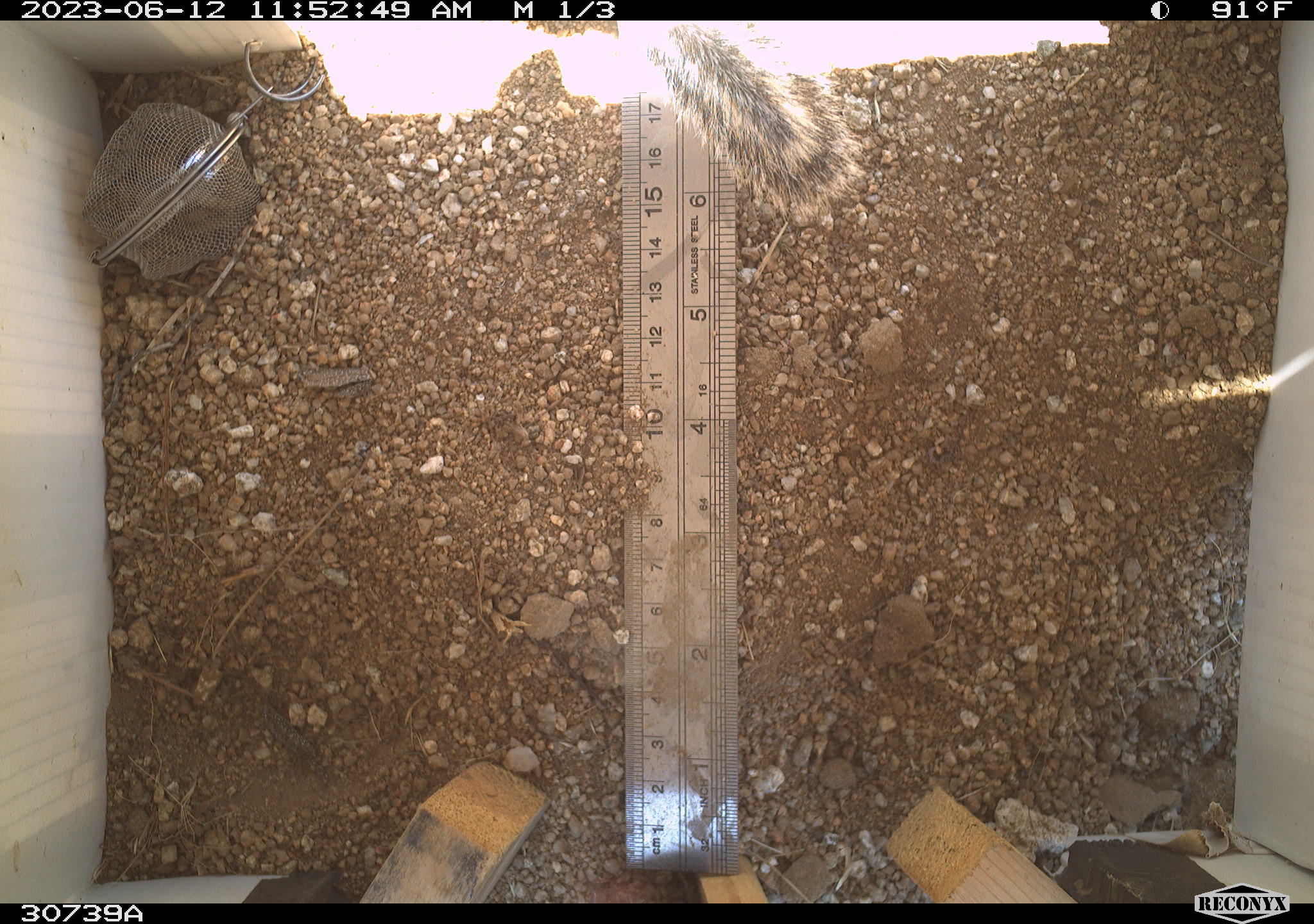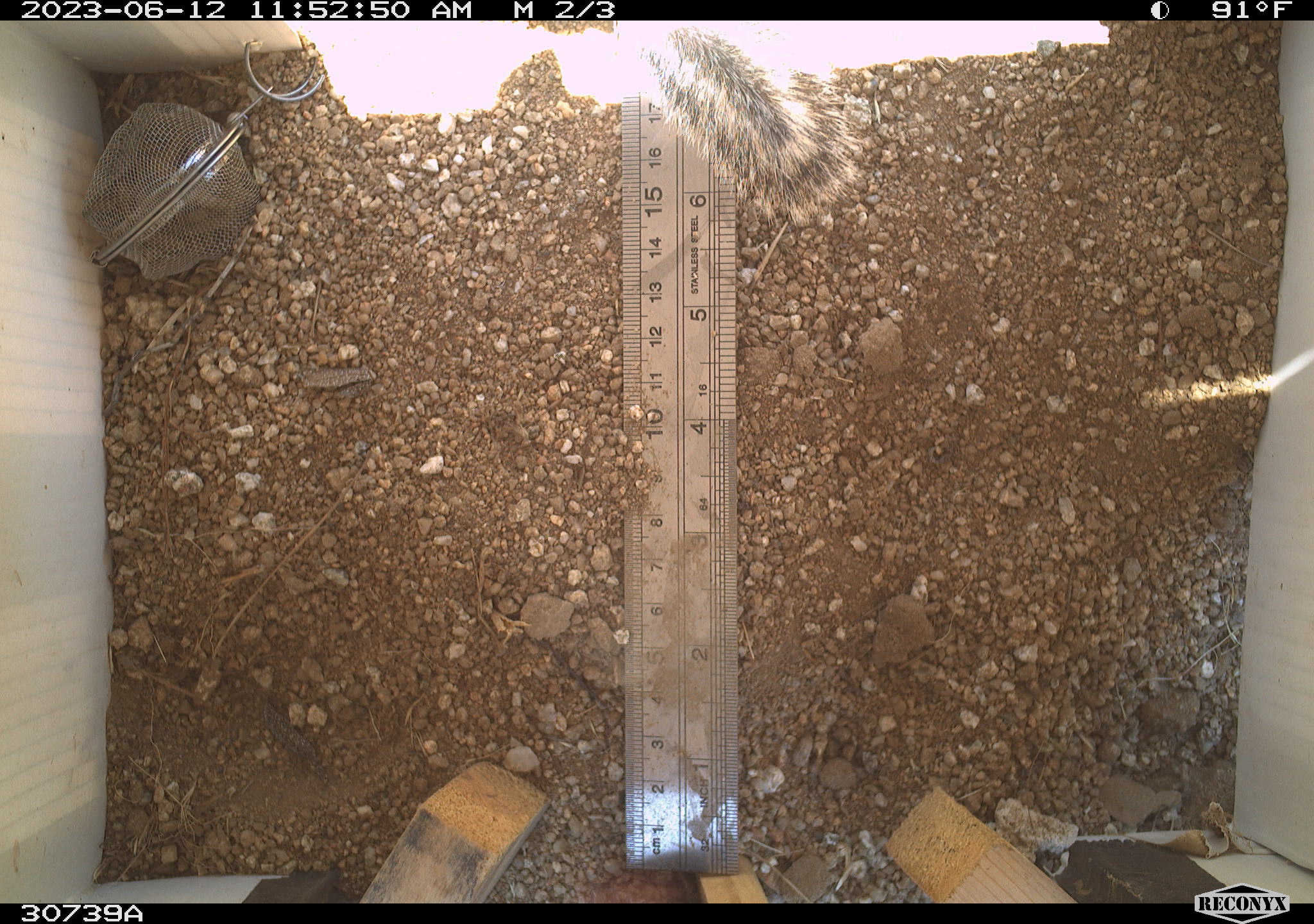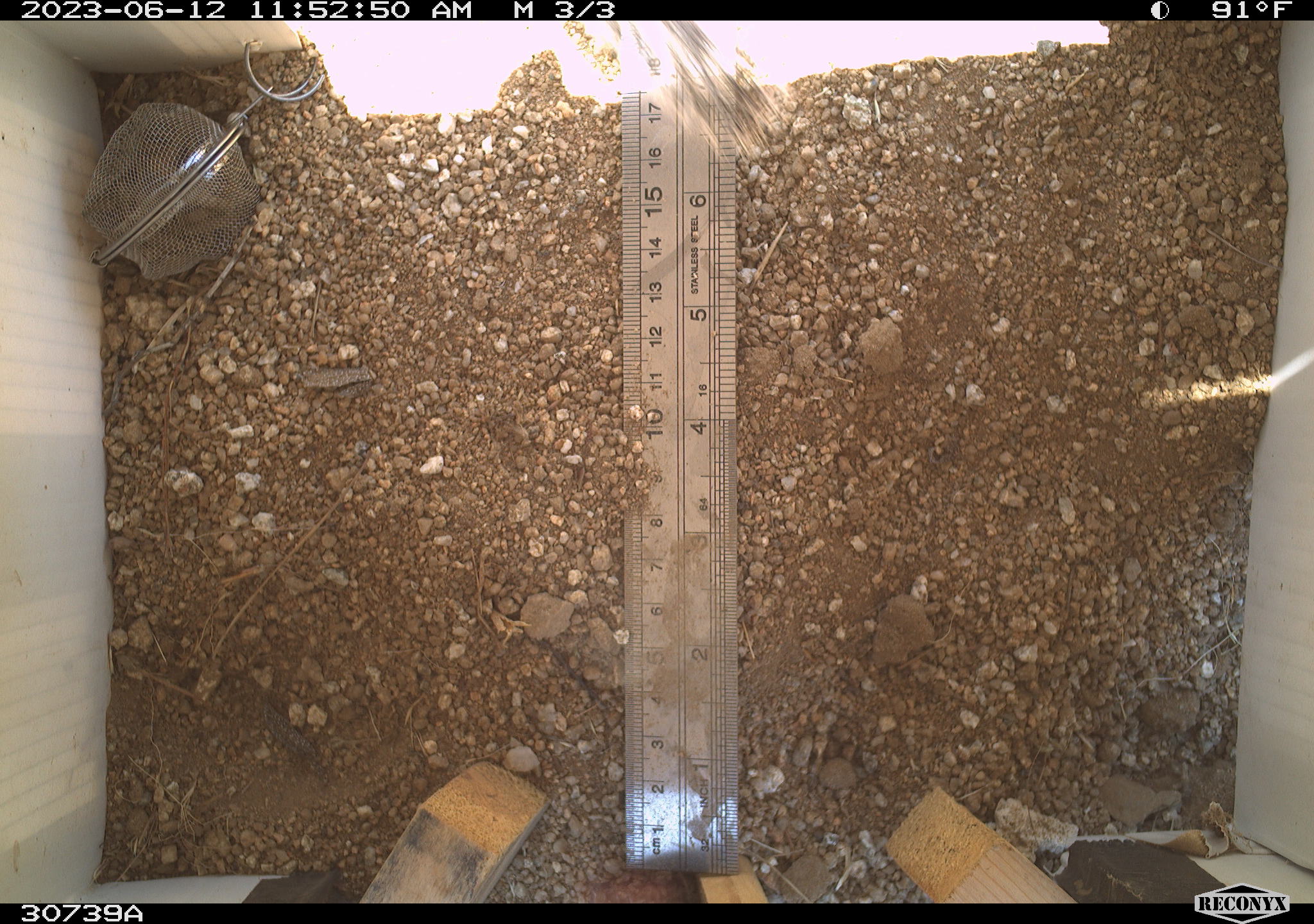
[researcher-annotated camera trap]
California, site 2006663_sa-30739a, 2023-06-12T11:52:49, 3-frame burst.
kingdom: Animalia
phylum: Chordata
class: Mammalia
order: Rodentia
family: Sciuridae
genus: Ammospermophilus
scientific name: Ammospermophilus leucurus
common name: white-tailed antelope squirrel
White-tailed antelope squirrel (Ammospermophilus leucurus).